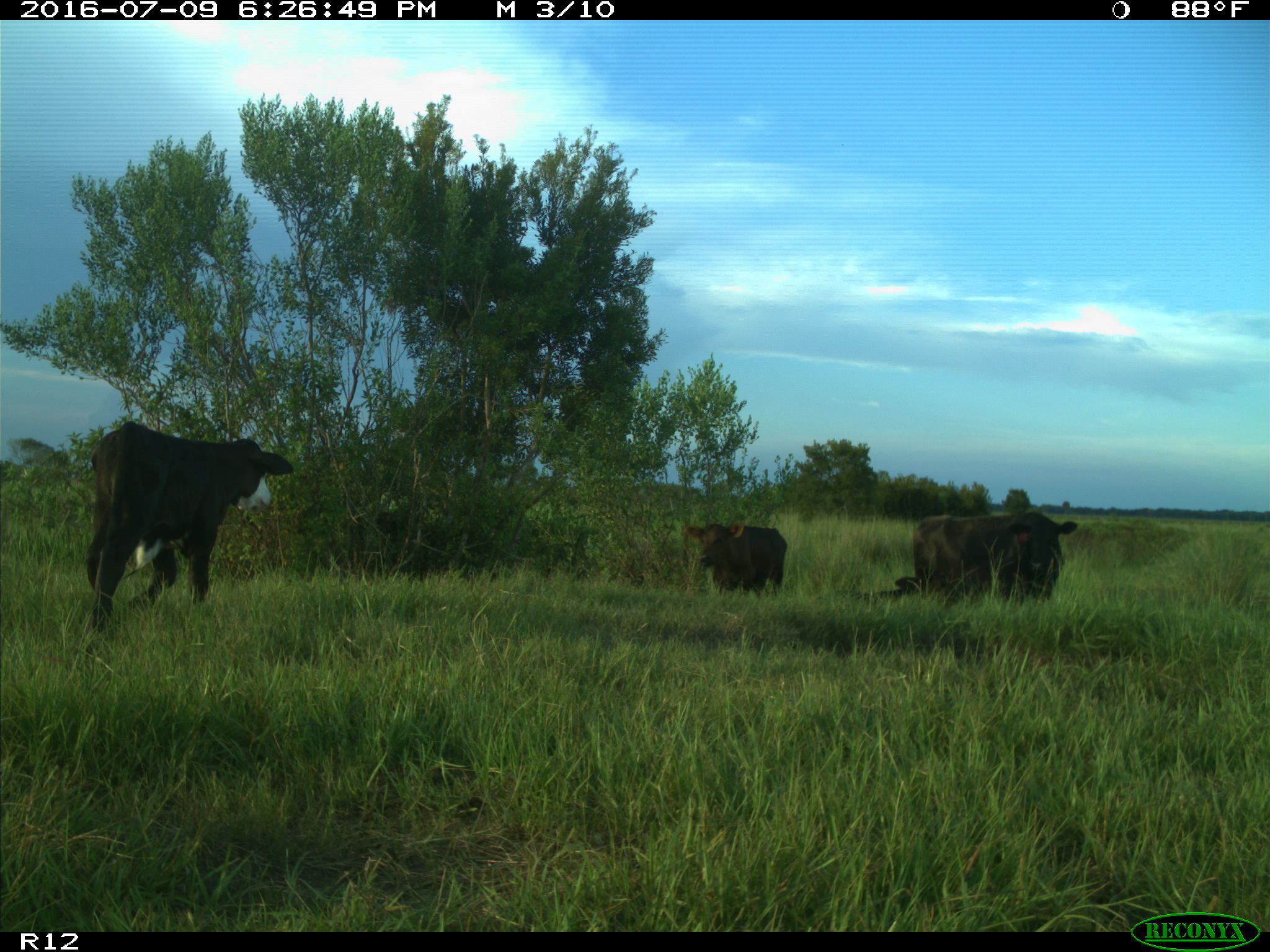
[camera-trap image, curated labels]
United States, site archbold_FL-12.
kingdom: Animalia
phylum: Chordata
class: Mammalia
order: Artiodactyla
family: Bovidae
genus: Bos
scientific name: Bos taurus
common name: domestic cow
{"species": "Bos taurus (domestic cow)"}